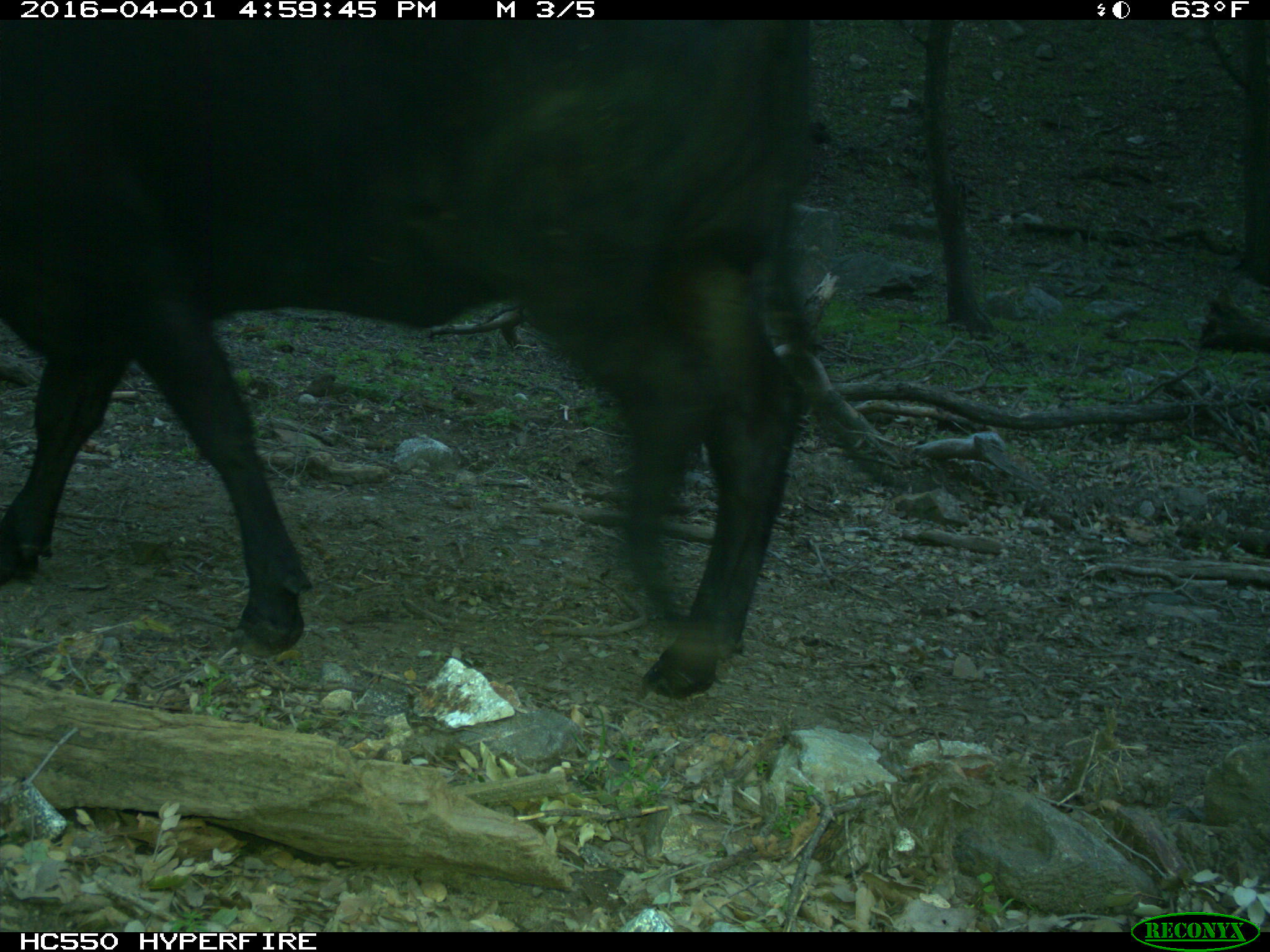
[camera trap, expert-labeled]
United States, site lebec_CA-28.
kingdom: Animalia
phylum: Chordata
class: Mammalia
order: Artiodactyla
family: Bovidae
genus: Bos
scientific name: Bos taurus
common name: domestic cow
Bos taurus (domestic cow).